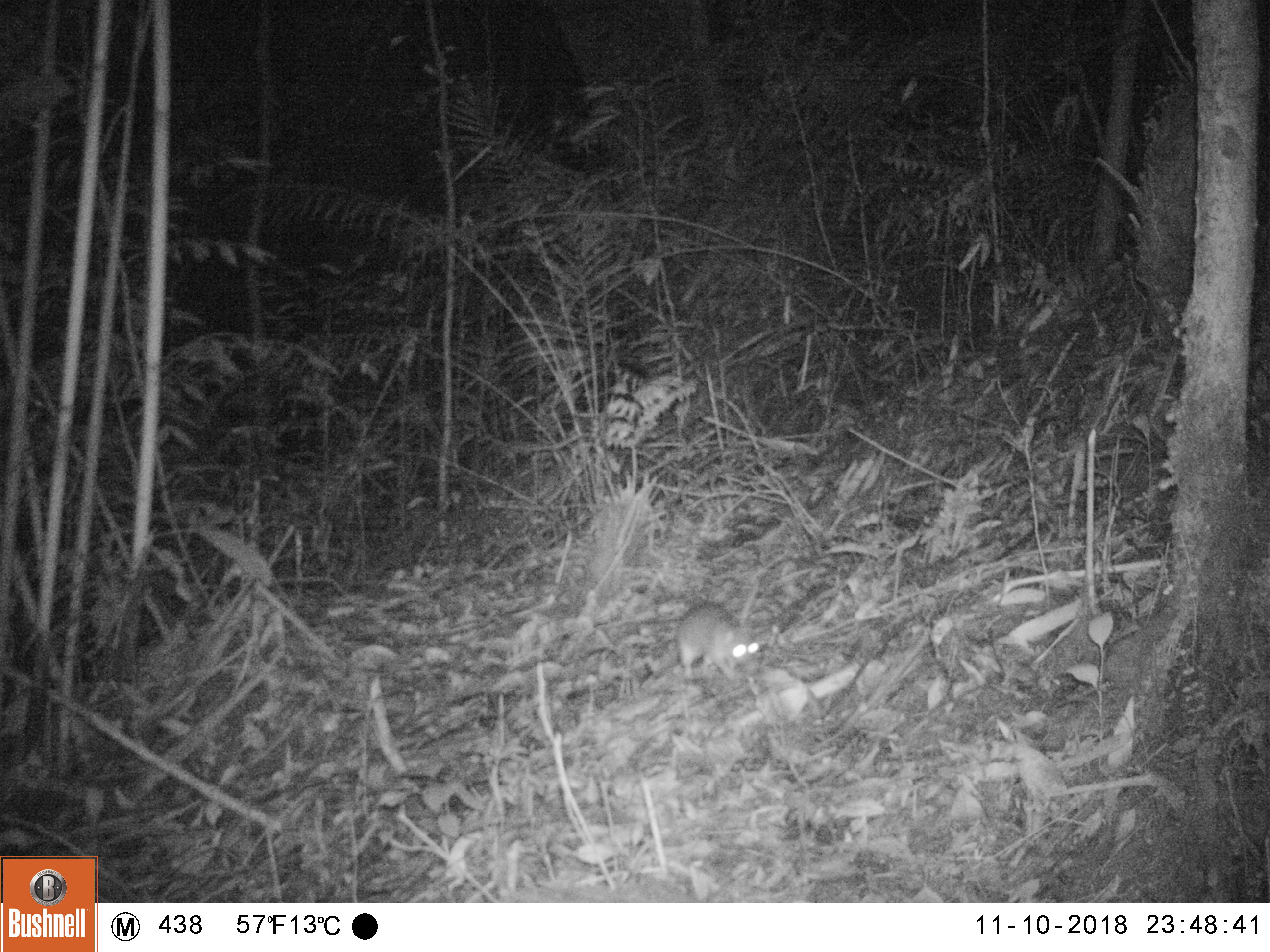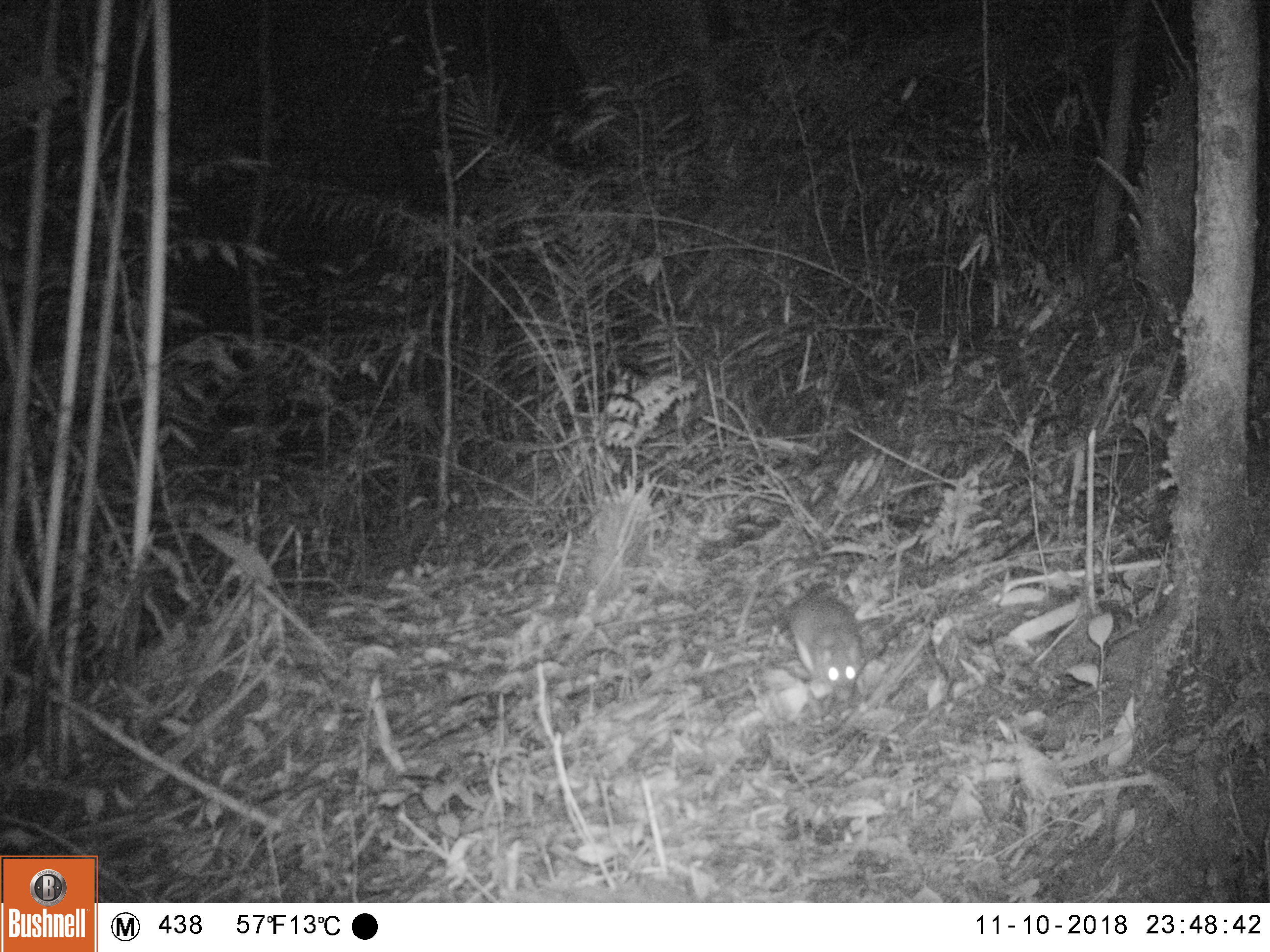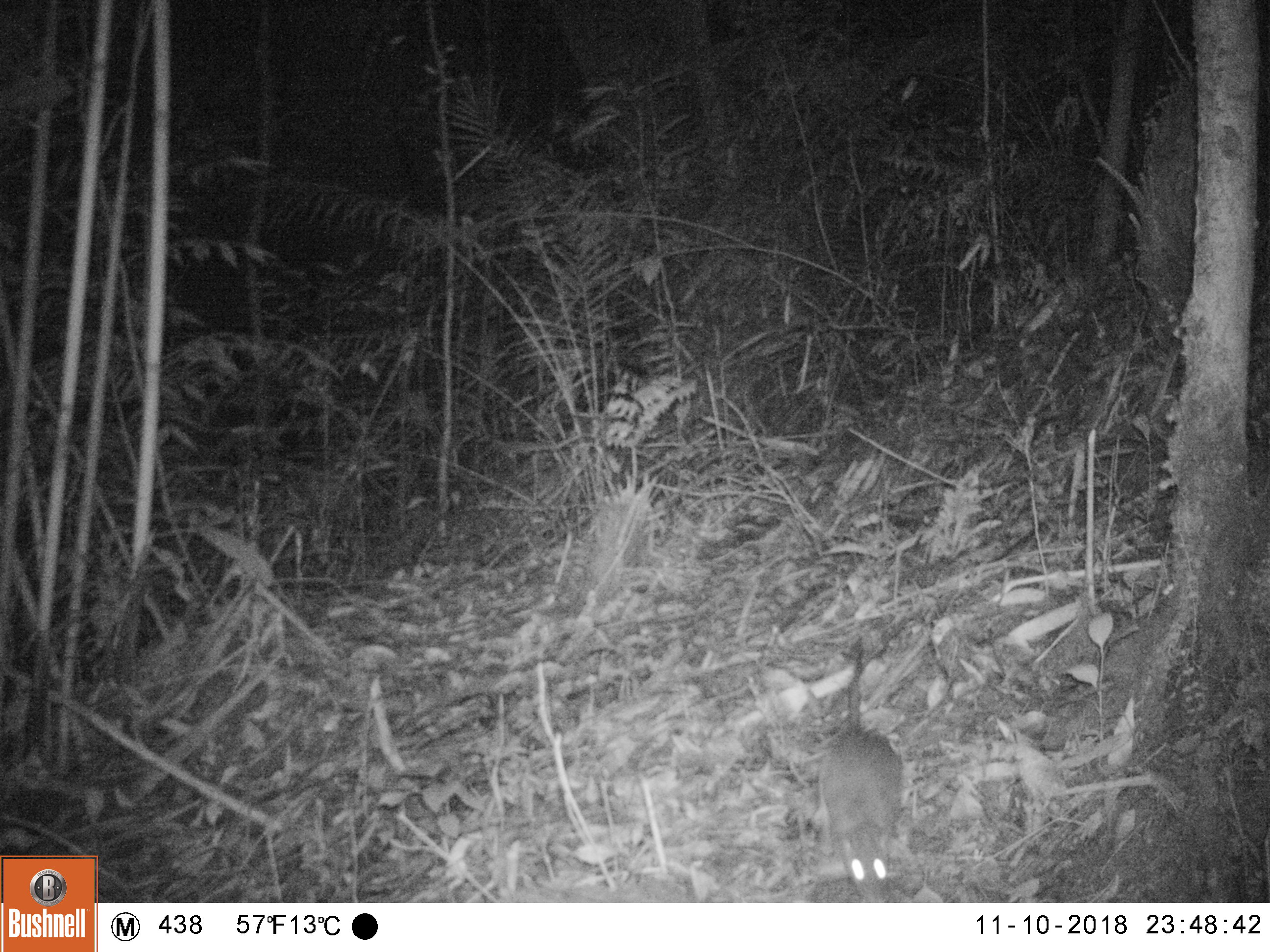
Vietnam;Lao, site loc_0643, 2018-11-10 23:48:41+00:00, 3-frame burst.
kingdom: Animalia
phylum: Chordata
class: Mammalia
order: Rodentia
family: Muridae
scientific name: Muridae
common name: old-world mice and rats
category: unidentified murid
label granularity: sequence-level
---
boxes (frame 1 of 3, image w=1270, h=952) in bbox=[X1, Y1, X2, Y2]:
unidentified murid: bbox=[623, 601, 761, 681]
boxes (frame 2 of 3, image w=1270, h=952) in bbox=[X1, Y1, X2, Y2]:
unidentified murid: bbox=[786, 592, 867, 703]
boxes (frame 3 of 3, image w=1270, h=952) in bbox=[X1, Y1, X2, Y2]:
unidentified murid: bbox=[808, 648, 904, 902]